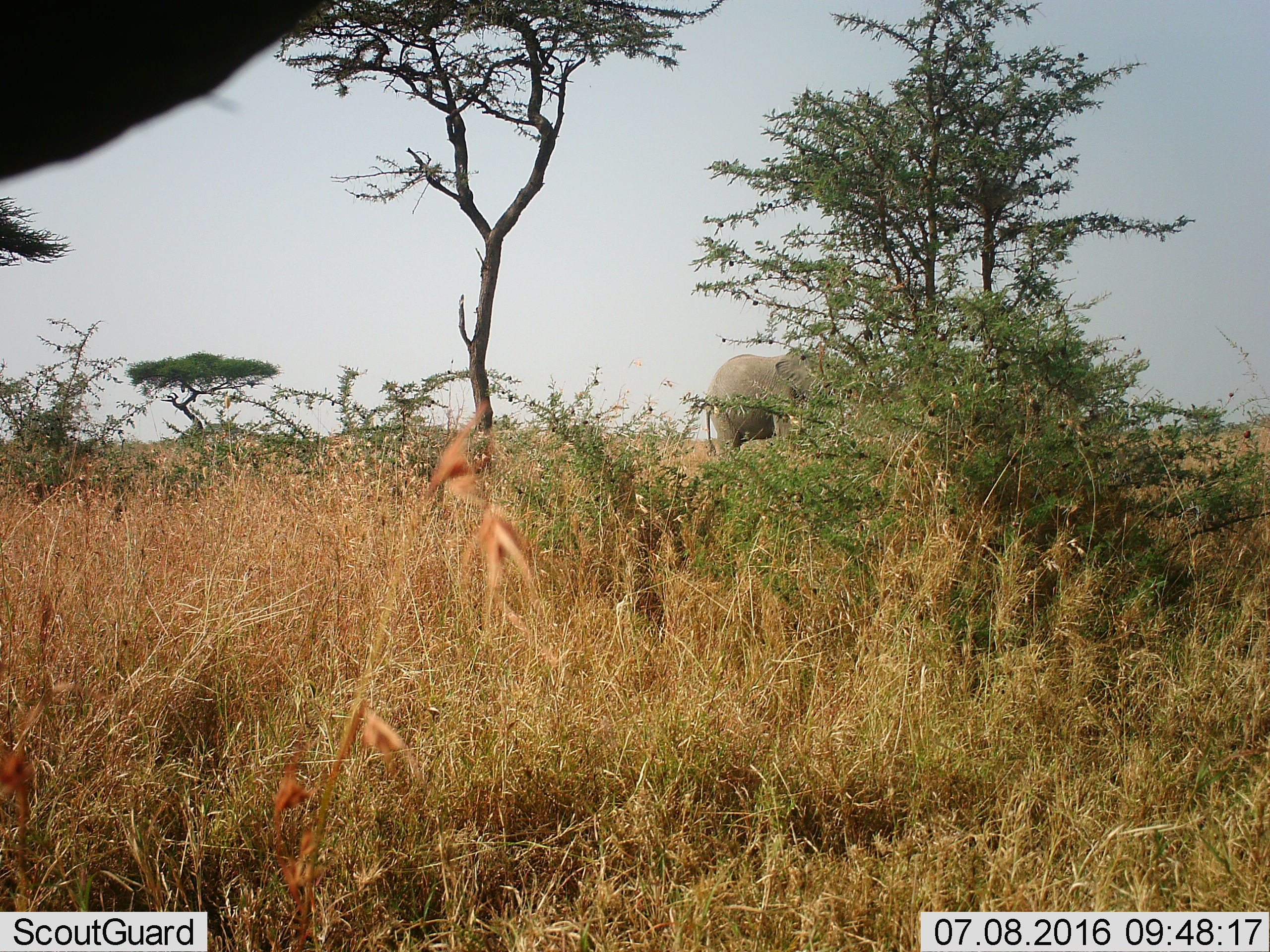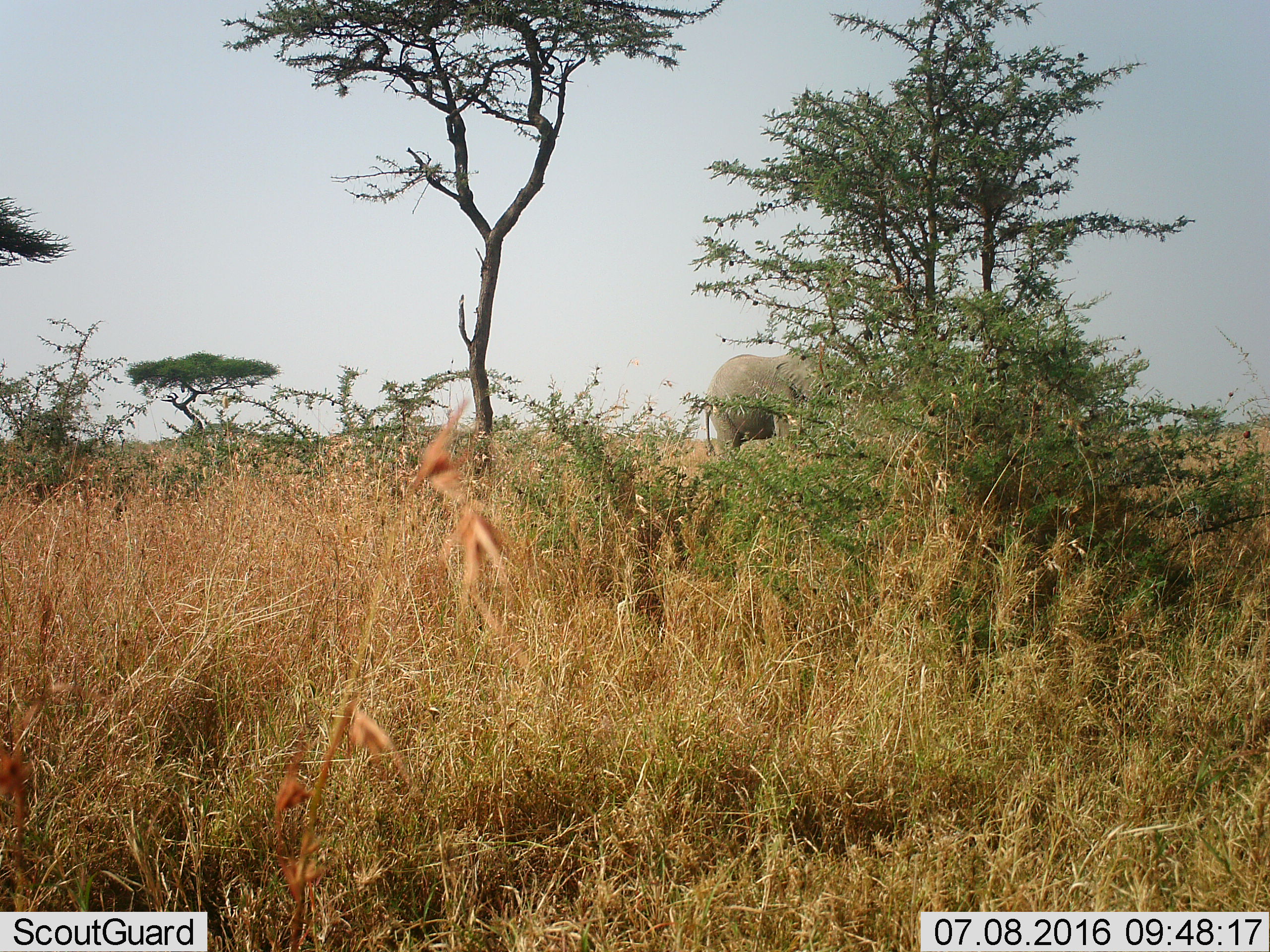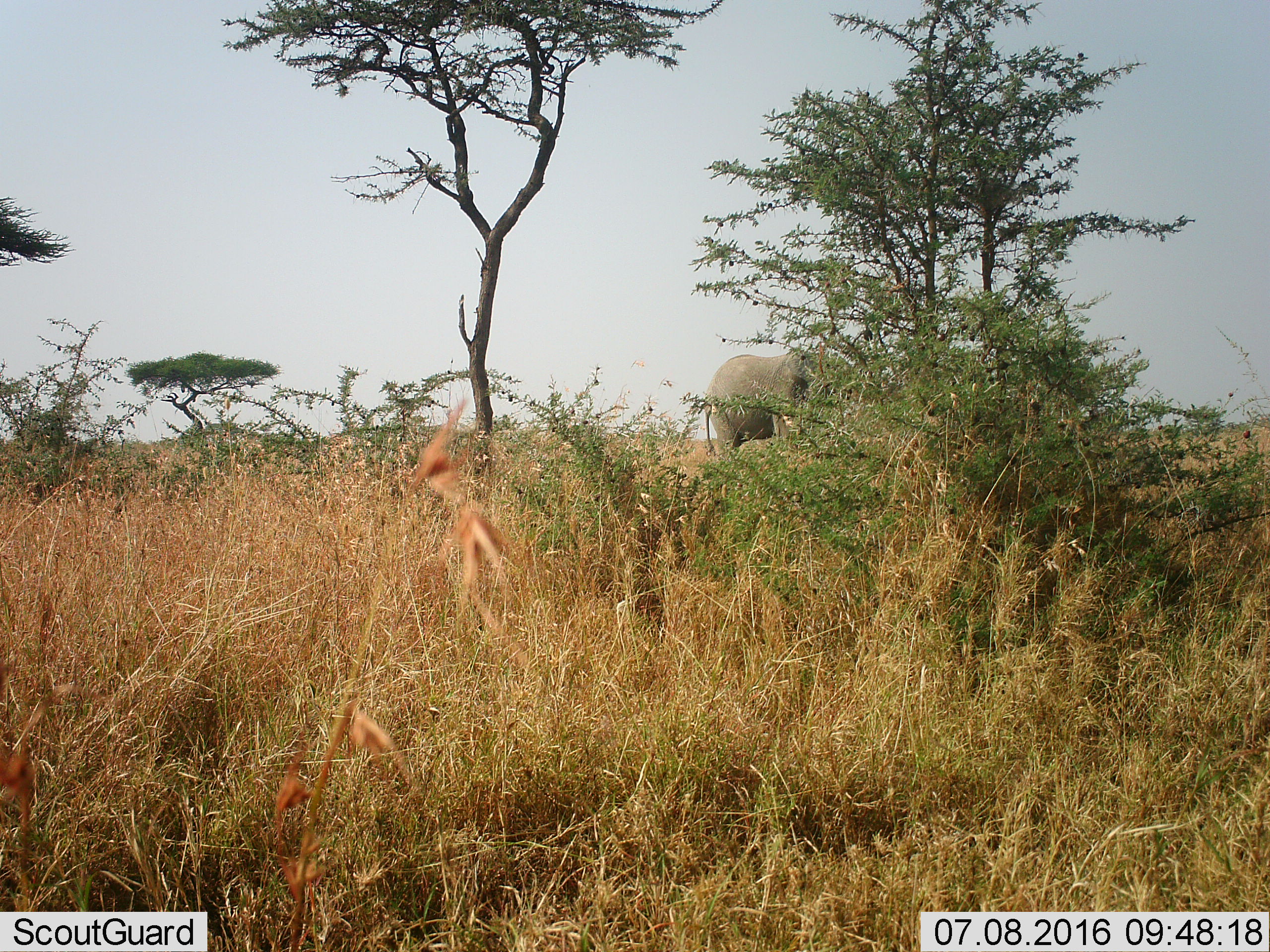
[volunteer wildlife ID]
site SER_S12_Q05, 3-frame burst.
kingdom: Animalia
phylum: Chordata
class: Mammalia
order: Proboscidea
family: Elephantidae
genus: Loxodonta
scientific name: Loxodonta africana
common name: african bush elephant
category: elephant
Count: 1.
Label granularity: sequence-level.